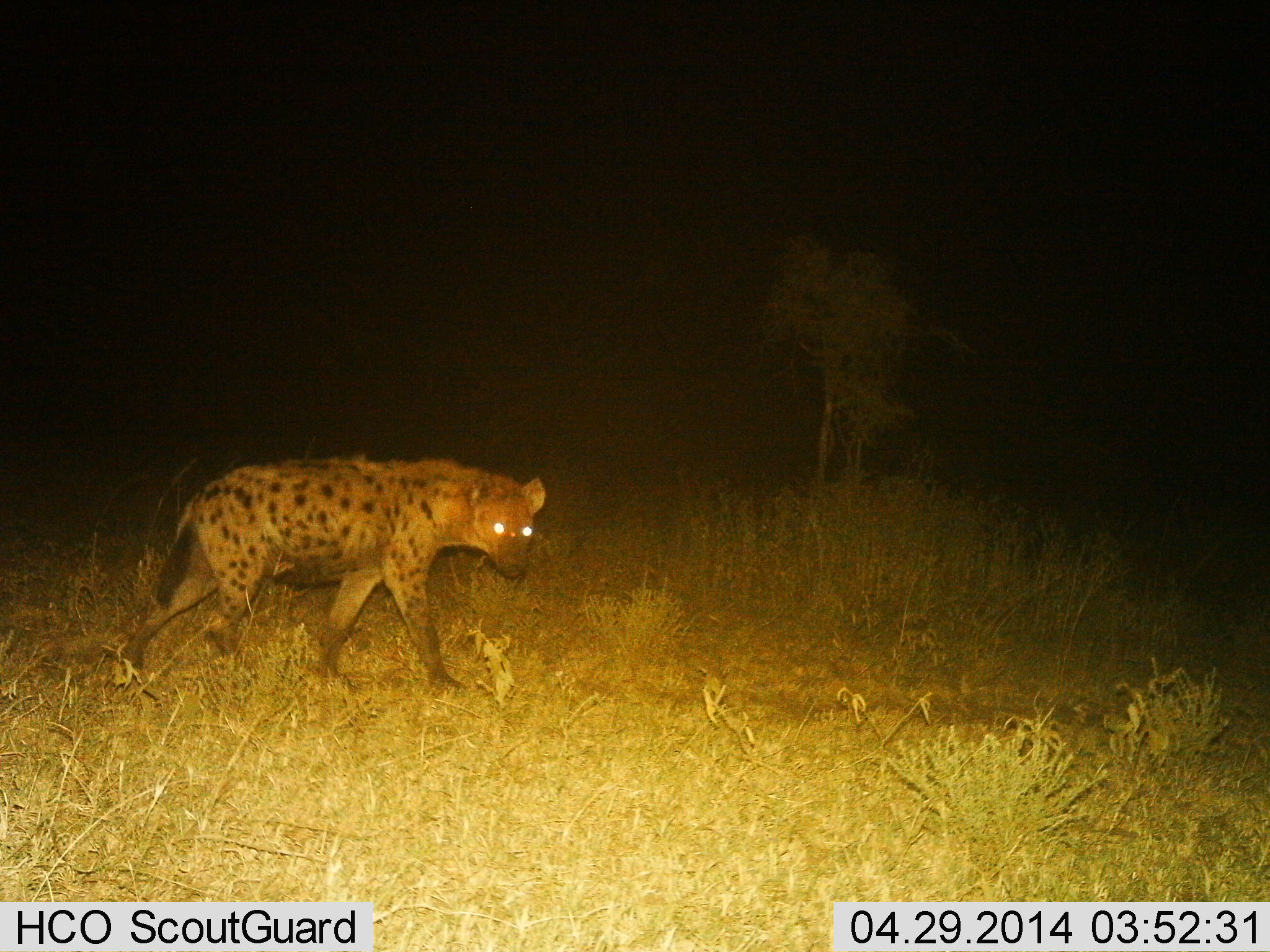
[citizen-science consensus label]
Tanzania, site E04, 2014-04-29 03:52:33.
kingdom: Animalia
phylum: Chordata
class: Mammalia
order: Carnivora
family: Hyaenidae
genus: Crocuta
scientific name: Crocuta crocuta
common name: spotted hyena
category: hyenaspotted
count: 1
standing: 10%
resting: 0%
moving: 100%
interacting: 0%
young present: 0%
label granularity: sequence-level